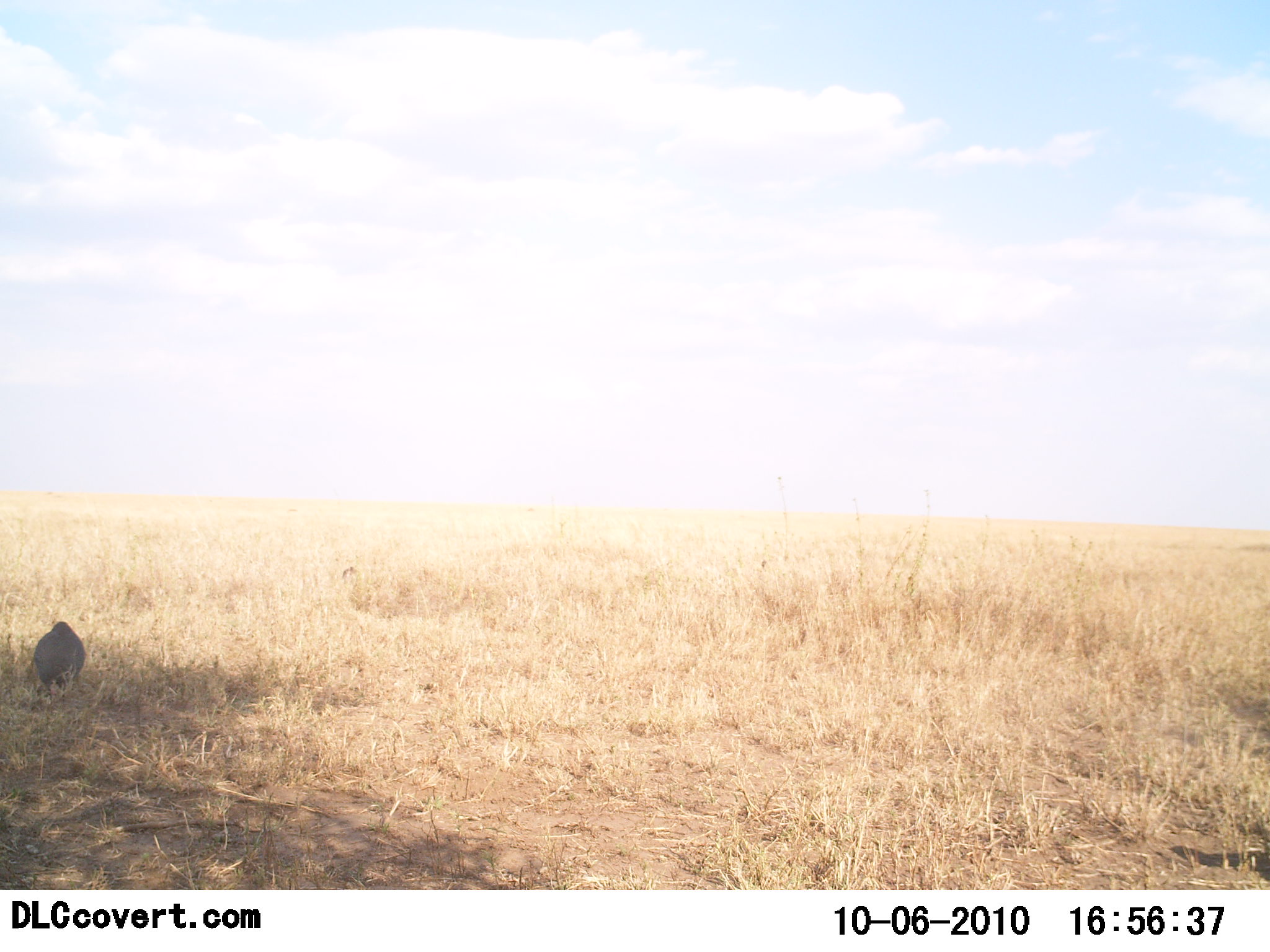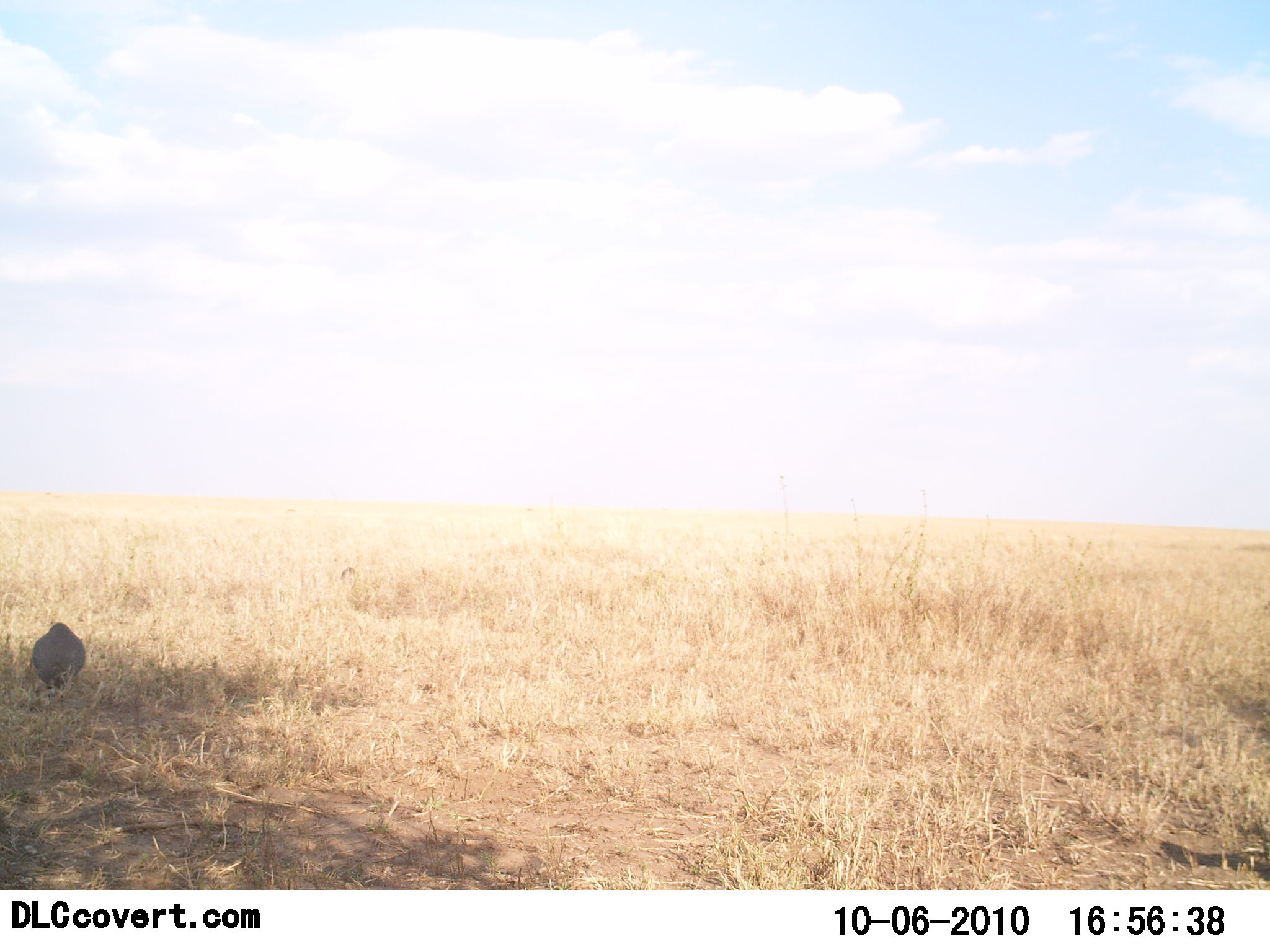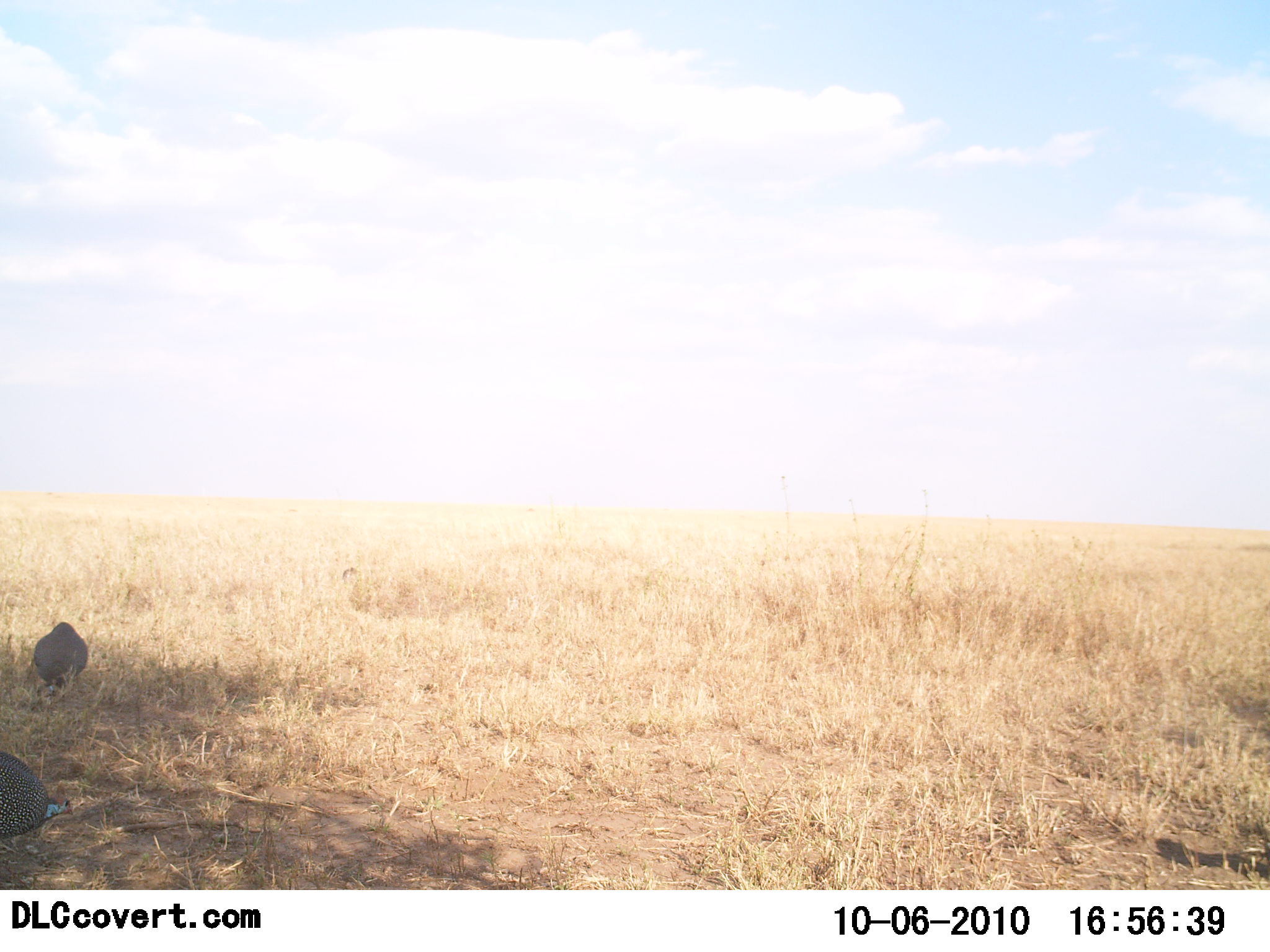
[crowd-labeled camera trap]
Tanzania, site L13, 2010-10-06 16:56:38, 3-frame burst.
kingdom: Animalia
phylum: Chordata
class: Aves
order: Galliformes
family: Numididae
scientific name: Numididae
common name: guinea fowl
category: guineafowl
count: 2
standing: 39%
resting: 0%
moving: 67%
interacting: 0%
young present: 0%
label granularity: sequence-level